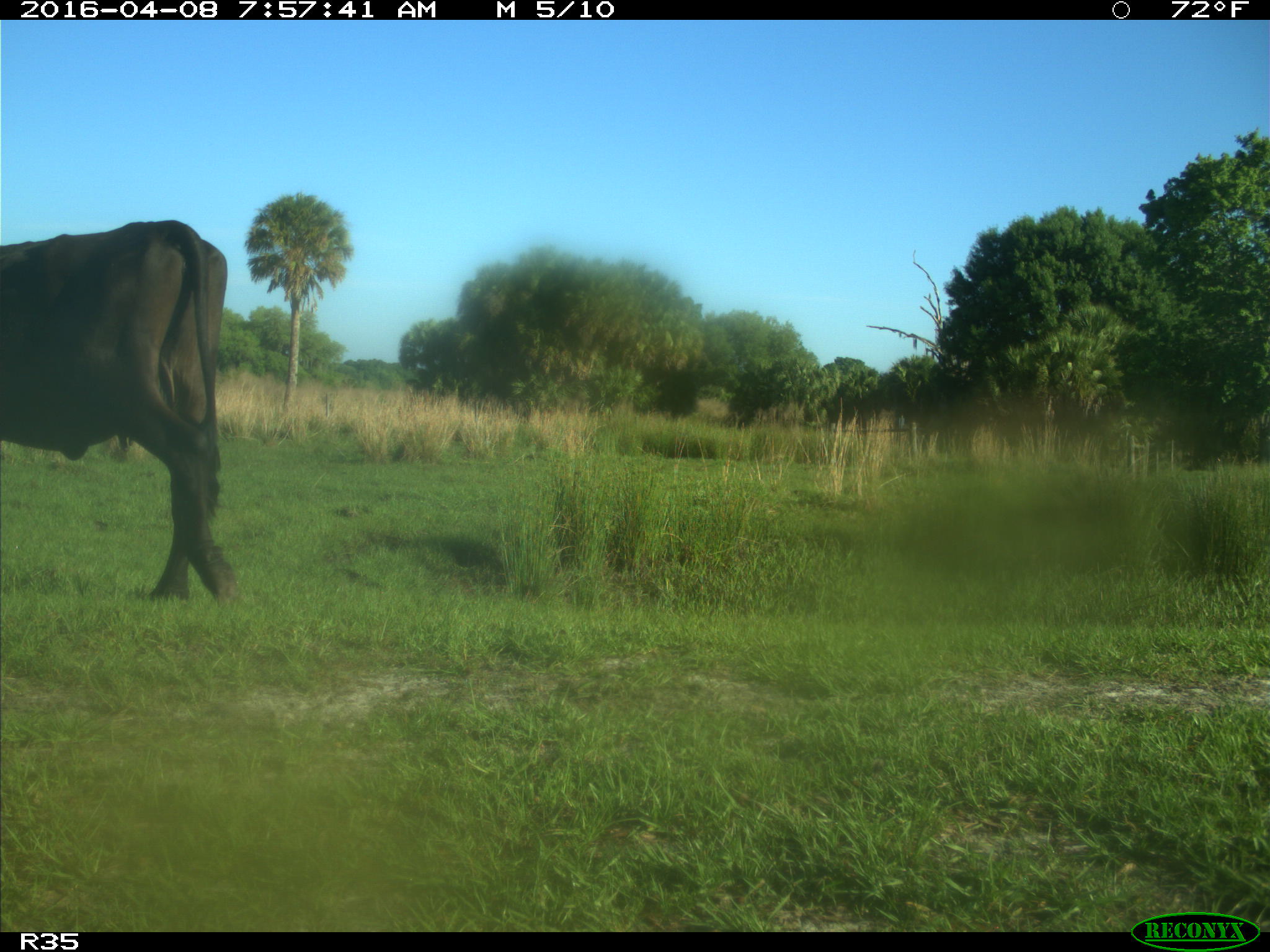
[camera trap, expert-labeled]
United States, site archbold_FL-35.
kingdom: Animalia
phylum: Chordata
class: Mammalia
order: Artiodactyla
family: Bovidae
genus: Bos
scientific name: Bos taurus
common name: domestic cow